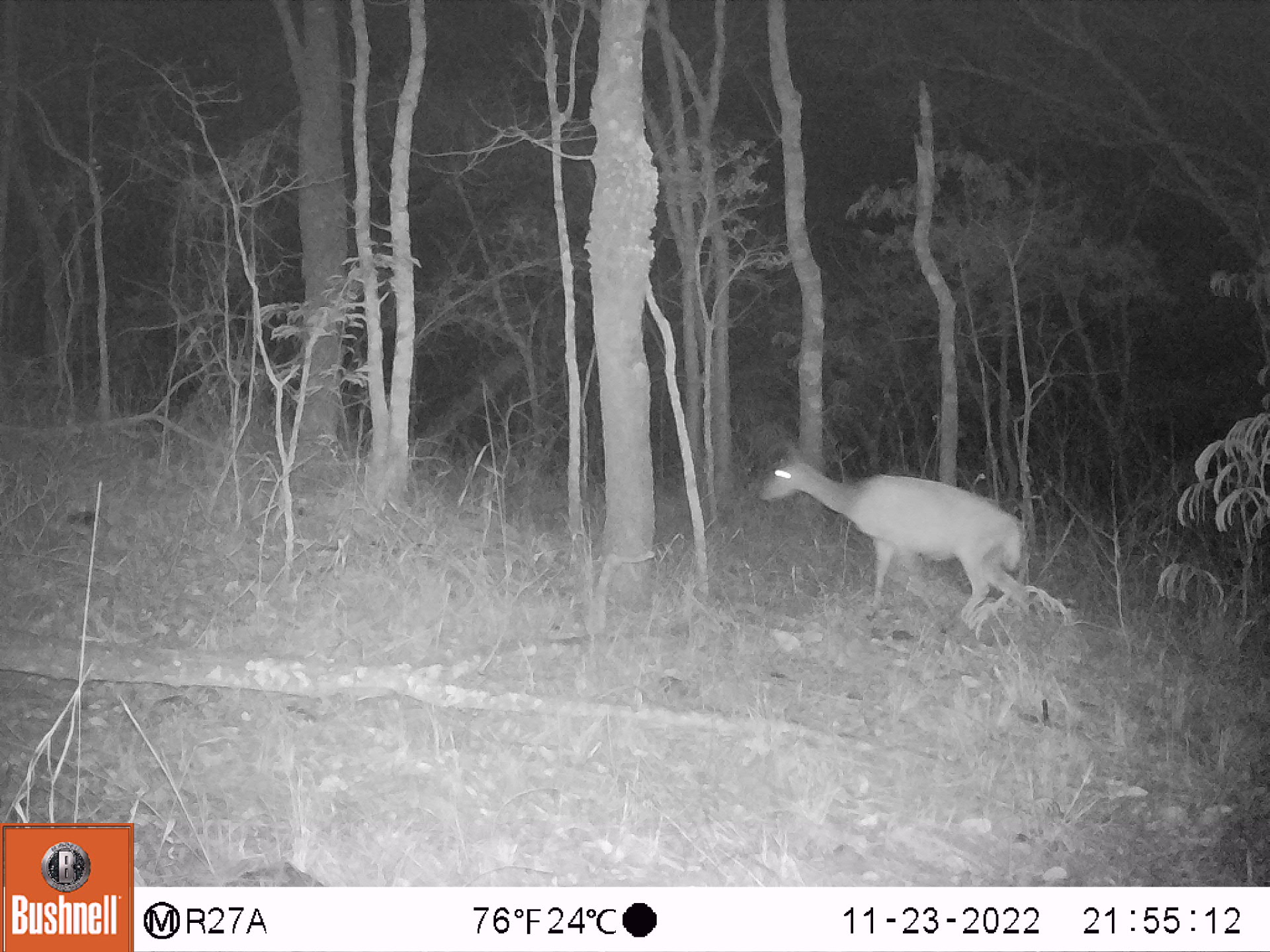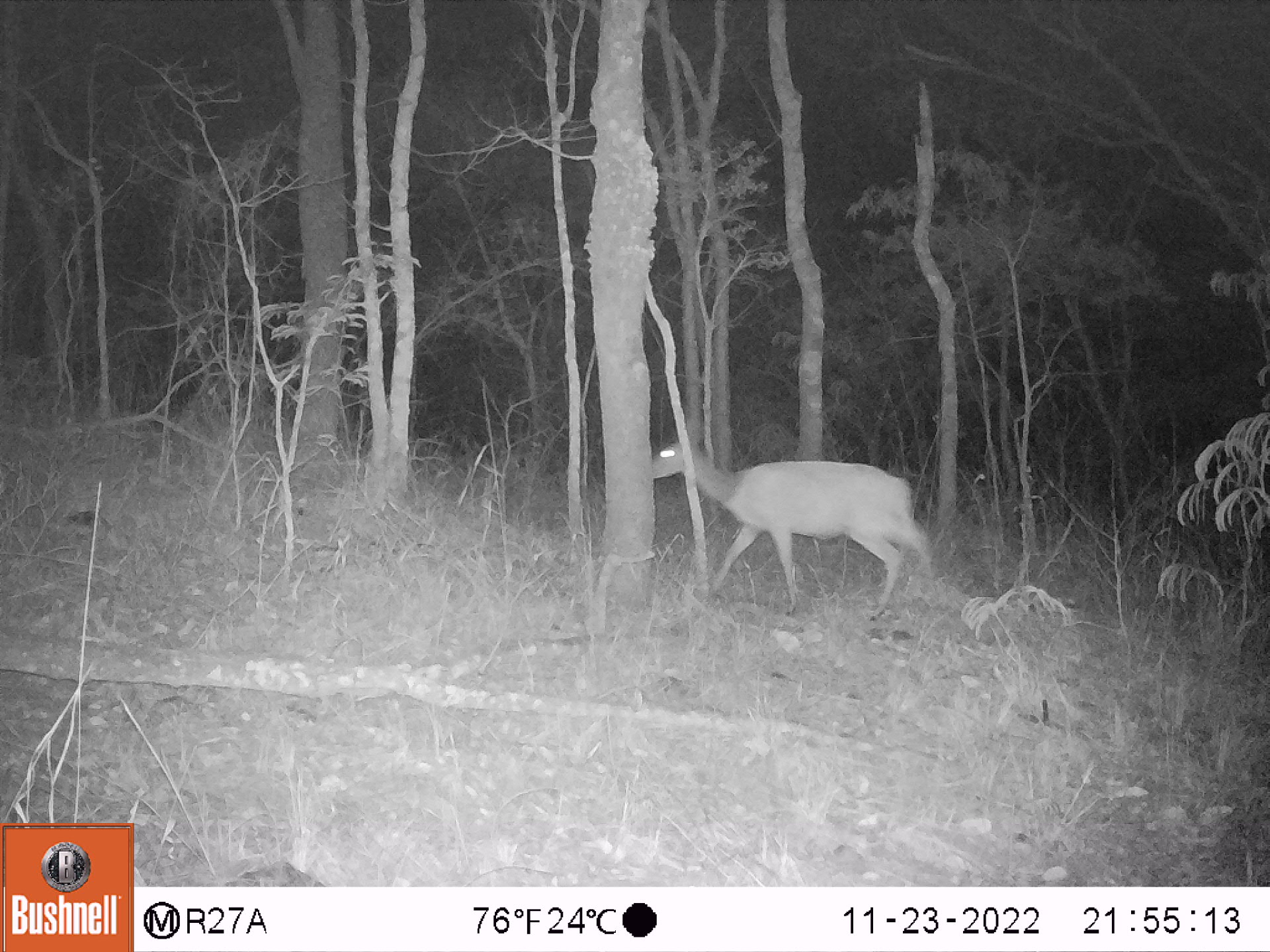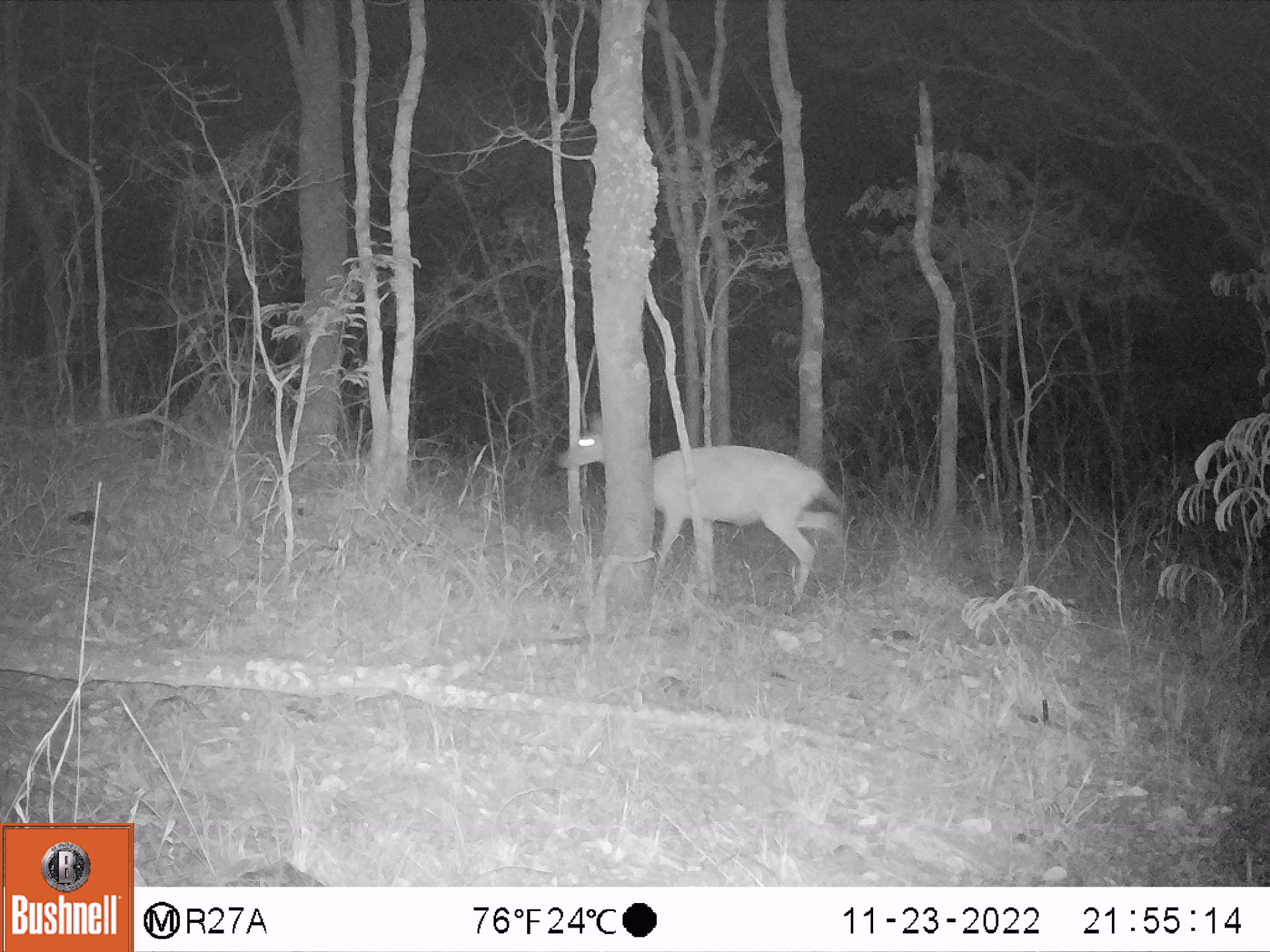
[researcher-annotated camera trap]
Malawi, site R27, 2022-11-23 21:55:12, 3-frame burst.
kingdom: Animalia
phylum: Chordata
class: Mammalia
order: Artiodactyla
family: Bovidae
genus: Tragelaphus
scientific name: Tragelaphus sylvaticus sylvaticus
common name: cape bushbuck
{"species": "cape bushbuck (Tragelaphus sylvaticus sylvaticus)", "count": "1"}